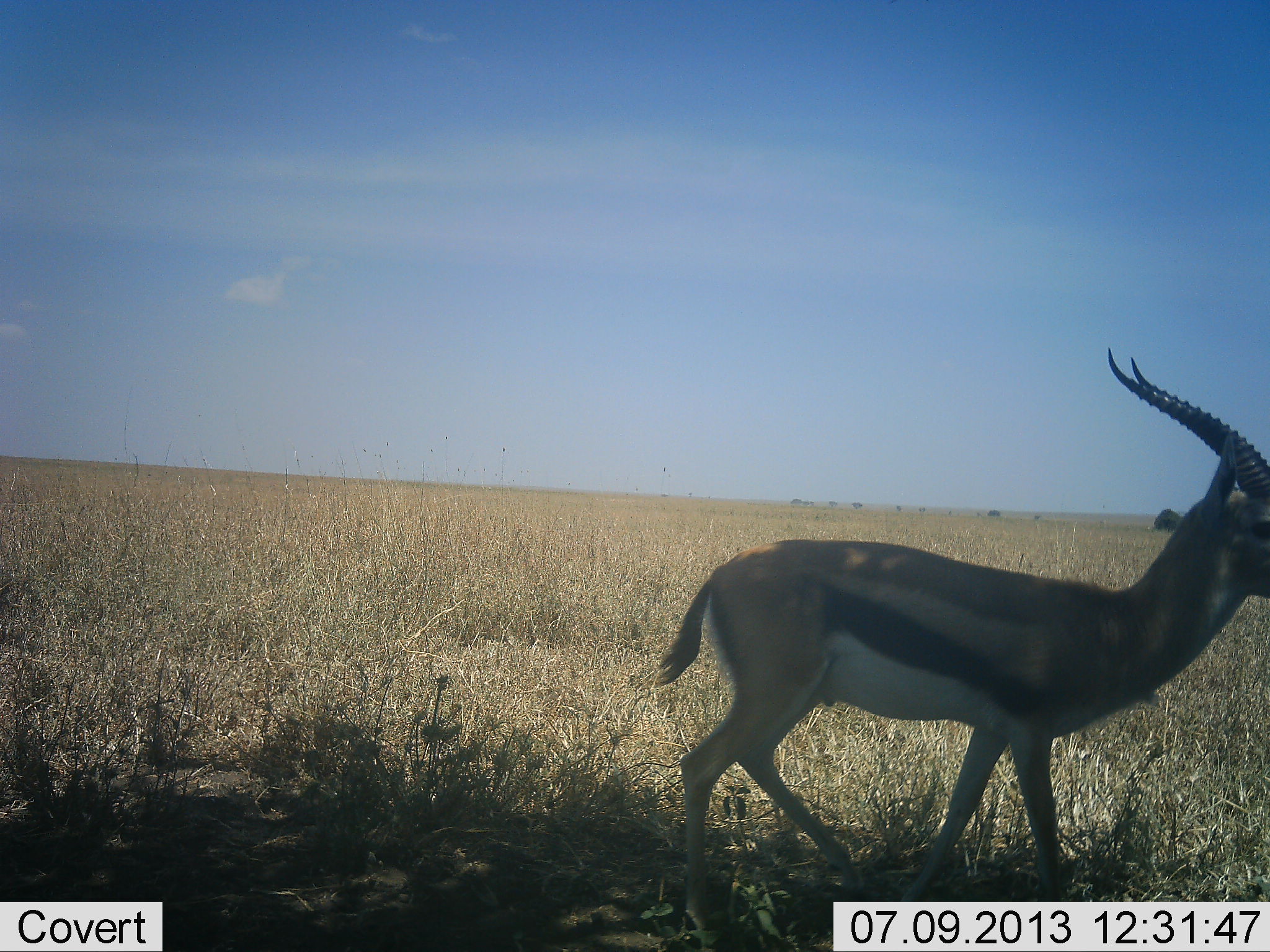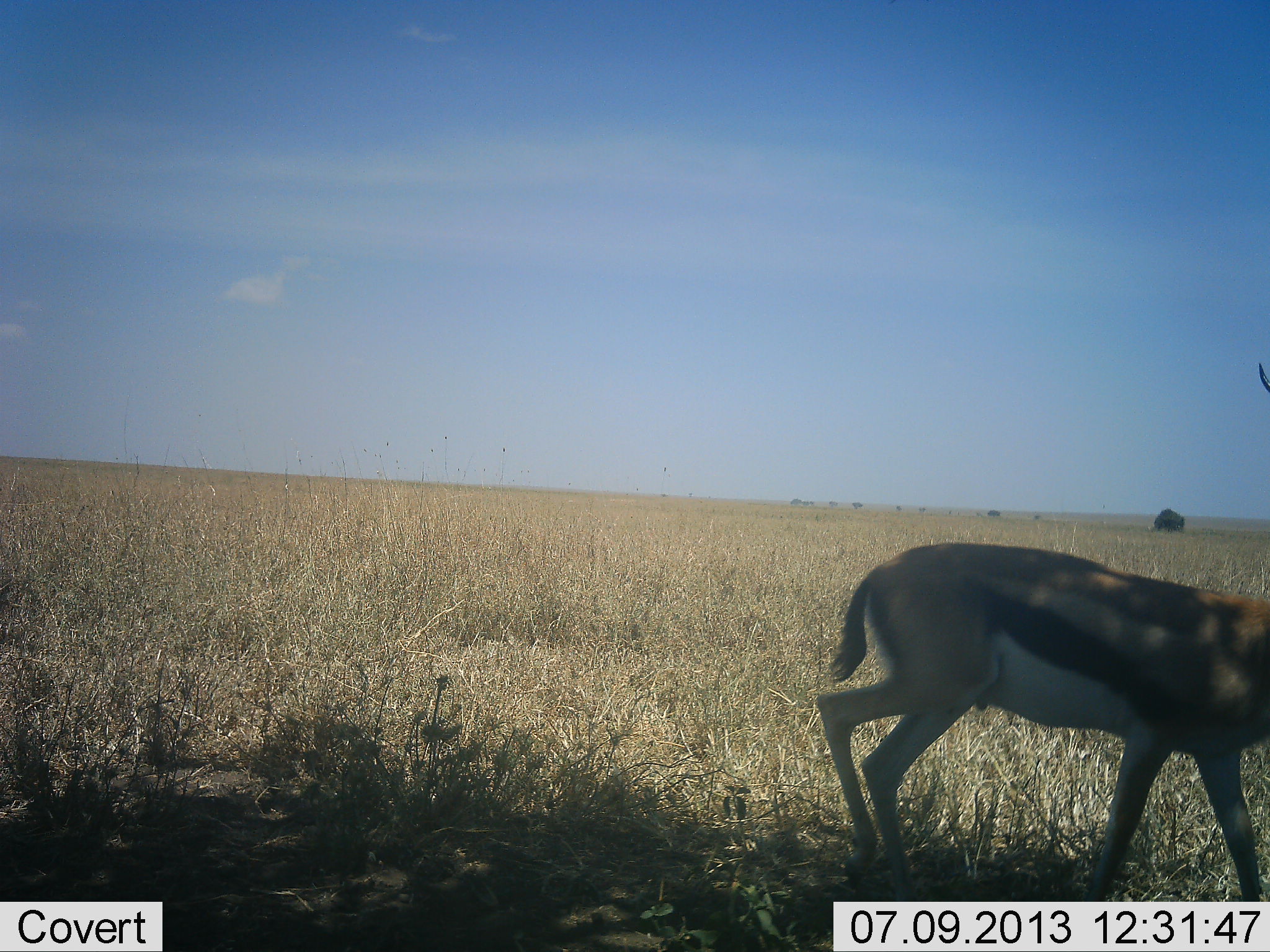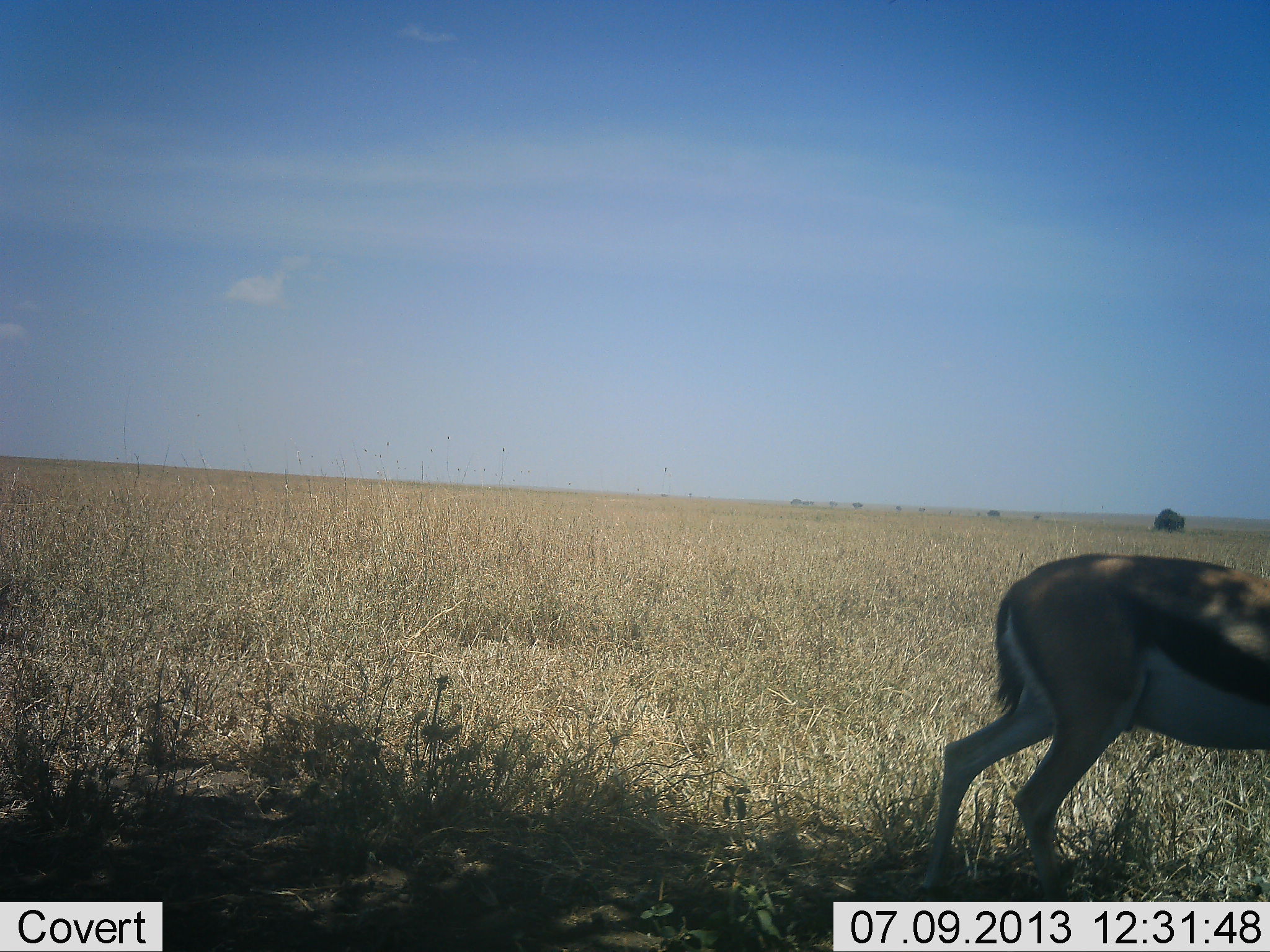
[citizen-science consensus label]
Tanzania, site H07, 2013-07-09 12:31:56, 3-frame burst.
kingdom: Animalia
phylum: Chordata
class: Mammalia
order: Artiodactyla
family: Bovidae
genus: Eudorcas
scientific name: Eudorcas thomsonii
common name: thomson's gazelle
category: gazellethomsons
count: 1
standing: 10%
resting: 0%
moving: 90%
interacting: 0%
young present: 0%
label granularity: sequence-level